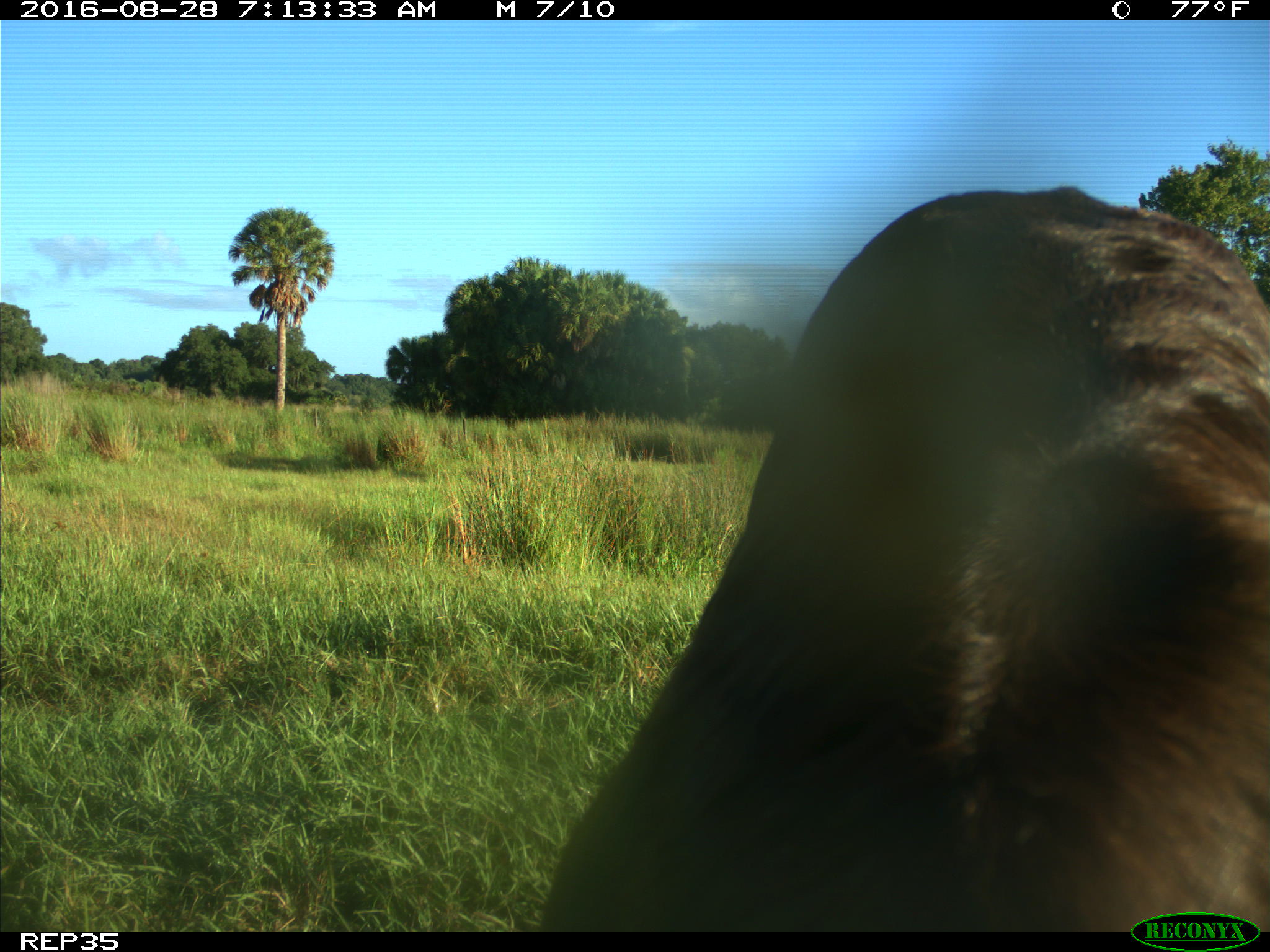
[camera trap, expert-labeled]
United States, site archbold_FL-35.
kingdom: Animalia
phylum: Chordata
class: Mammalia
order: Artiodactyla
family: Bovidae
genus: Bos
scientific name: Bos taurus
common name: domestic cow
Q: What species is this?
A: Bos taurus (domestic cow).